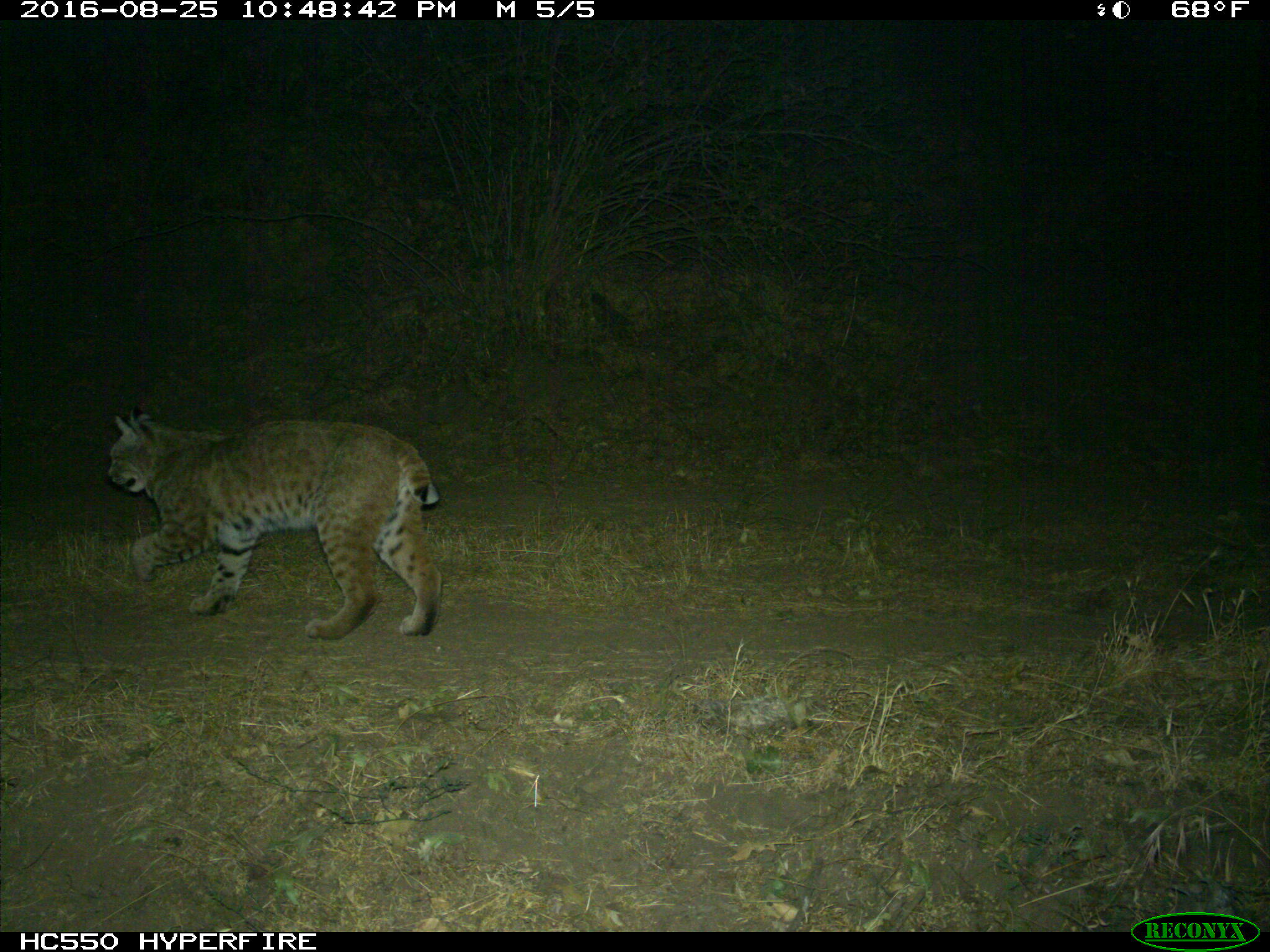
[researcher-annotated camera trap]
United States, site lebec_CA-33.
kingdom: Animalia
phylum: Chordata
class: Mammalia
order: Carnivora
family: Felidae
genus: Lynx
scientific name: Lynx rufus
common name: bobcat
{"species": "Lynx rufus (bobcat)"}